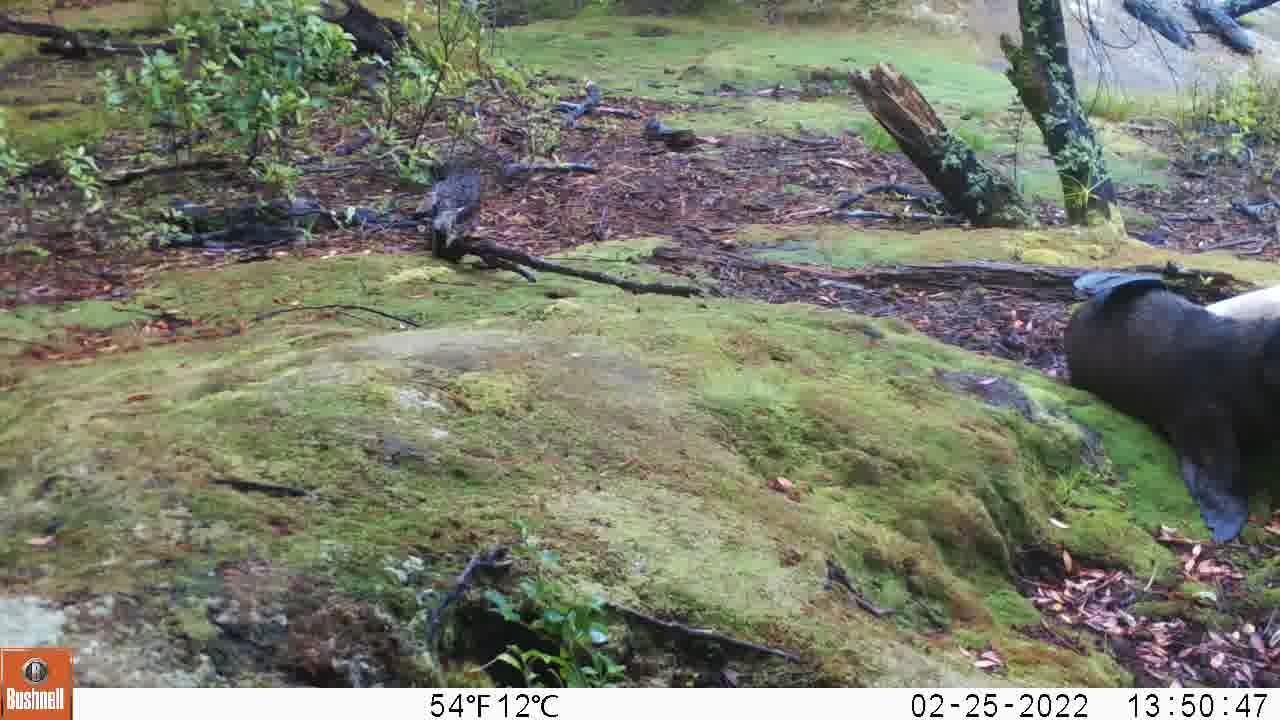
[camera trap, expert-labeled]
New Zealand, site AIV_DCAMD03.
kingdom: Animalia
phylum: Chordata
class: Mammalia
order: Carnivora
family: Otariidae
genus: Phocarctos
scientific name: Phocarctos hookeri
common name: new zealand sea lion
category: sealion